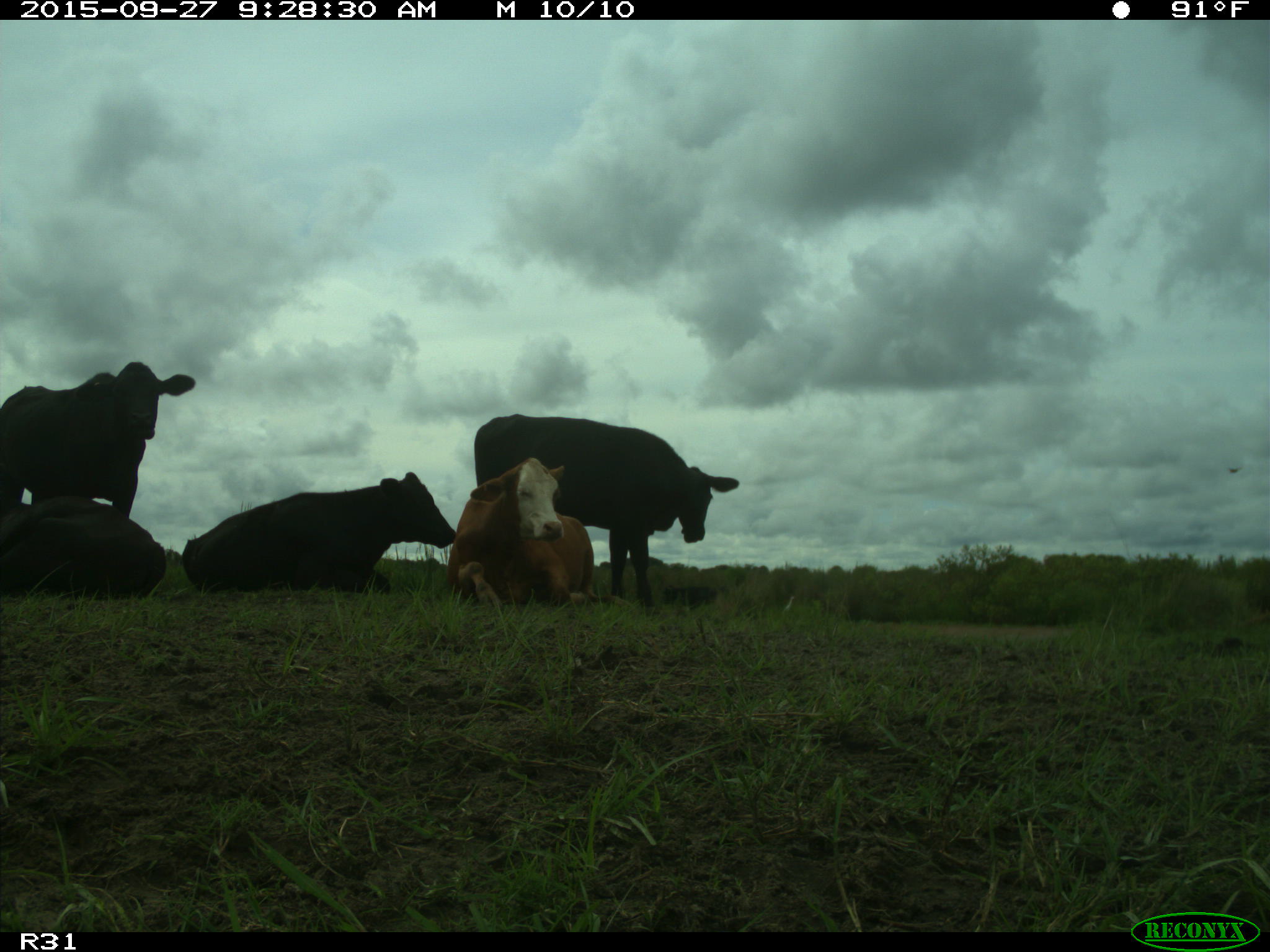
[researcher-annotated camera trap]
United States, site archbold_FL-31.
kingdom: Animalia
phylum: Chordata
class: Mammalia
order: Artiodactyla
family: Bovidae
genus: Bos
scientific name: Bos taurus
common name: domestic cow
Bos taurus (domestic cow).